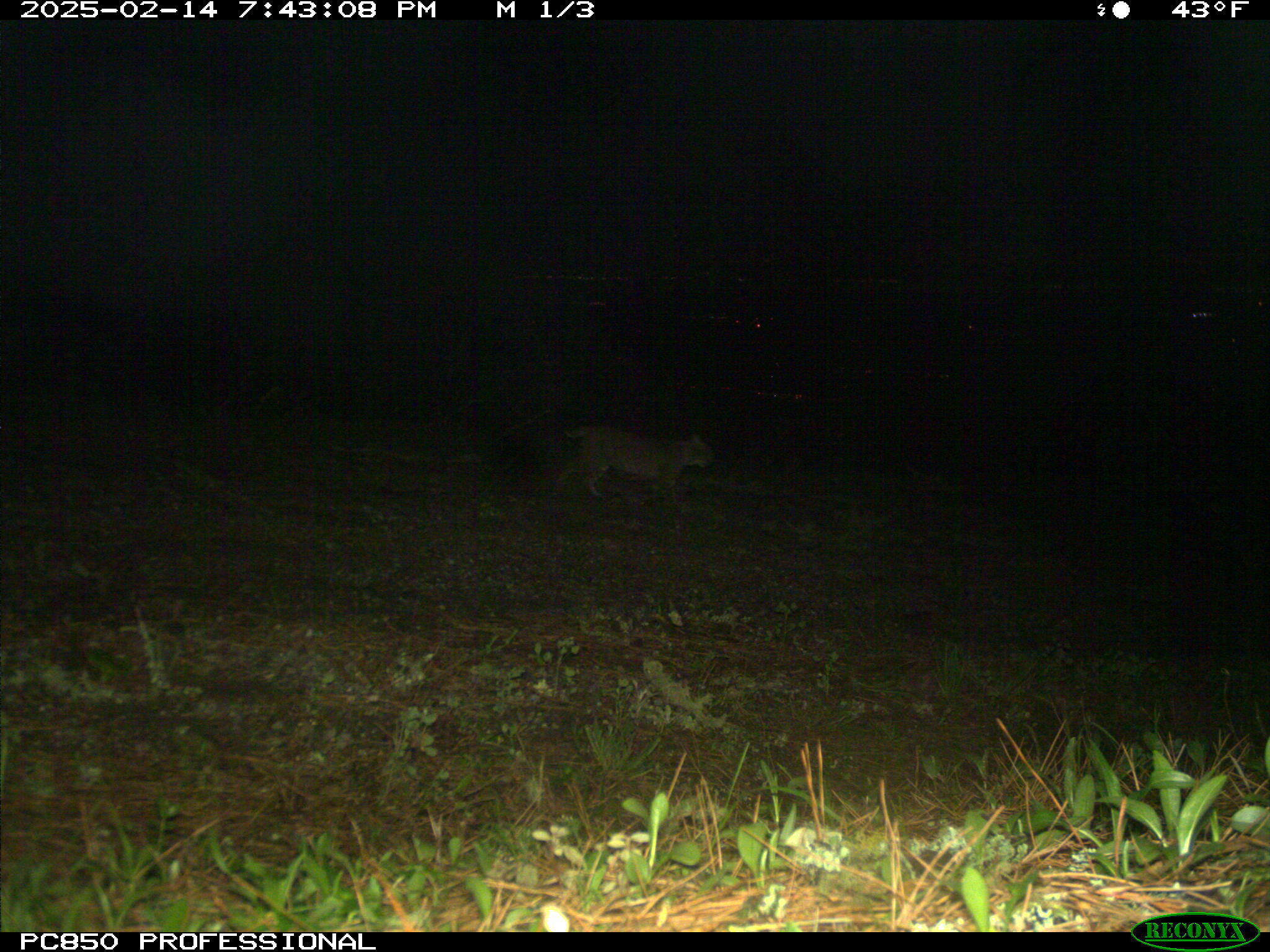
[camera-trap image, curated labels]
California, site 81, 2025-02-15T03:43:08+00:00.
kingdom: Animalia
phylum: Chordata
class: Mammalia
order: Carnivora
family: Felidae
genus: Lynx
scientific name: Lynx rufus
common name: bobcat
Bobcat (Lynx rufus).